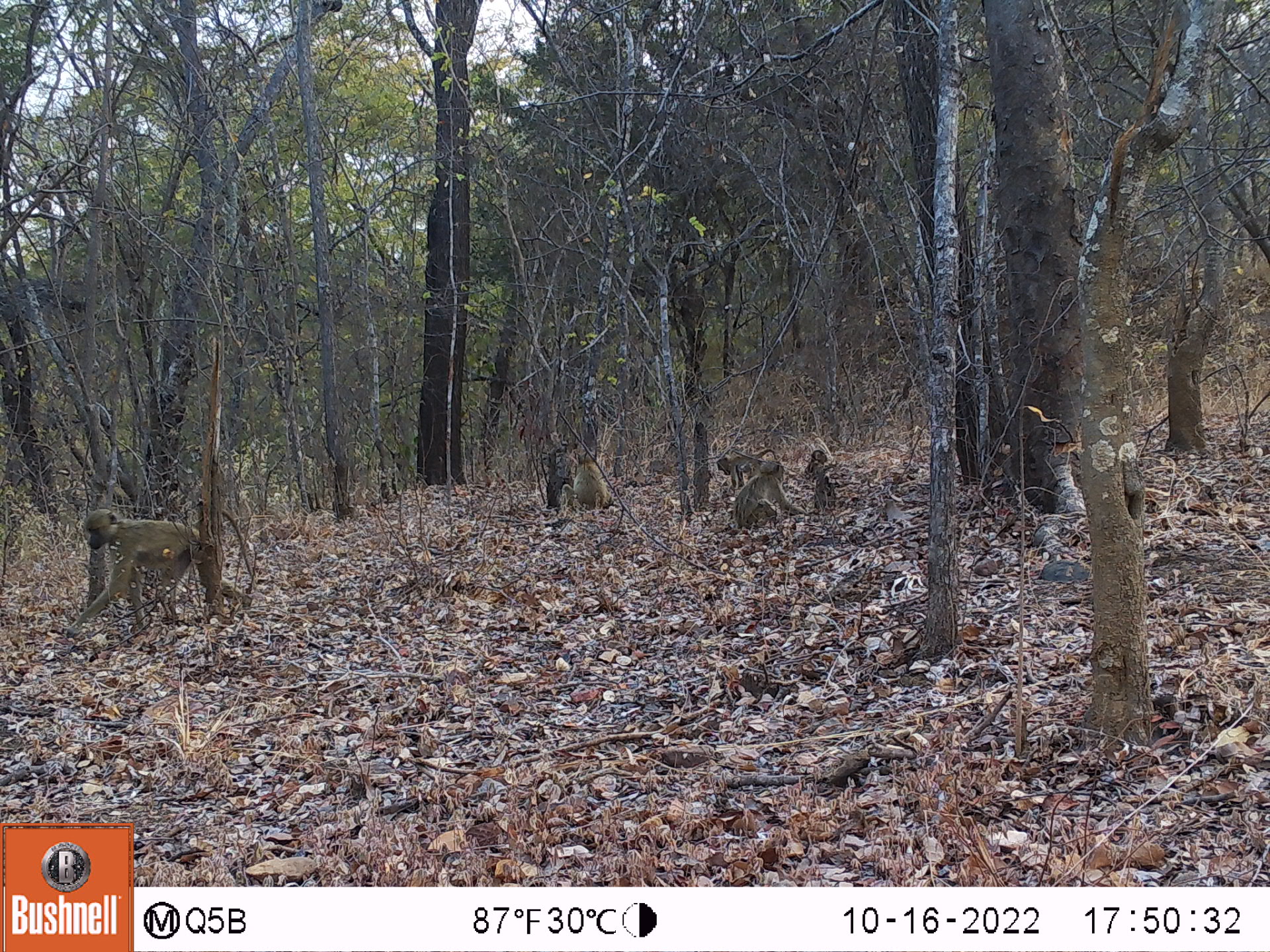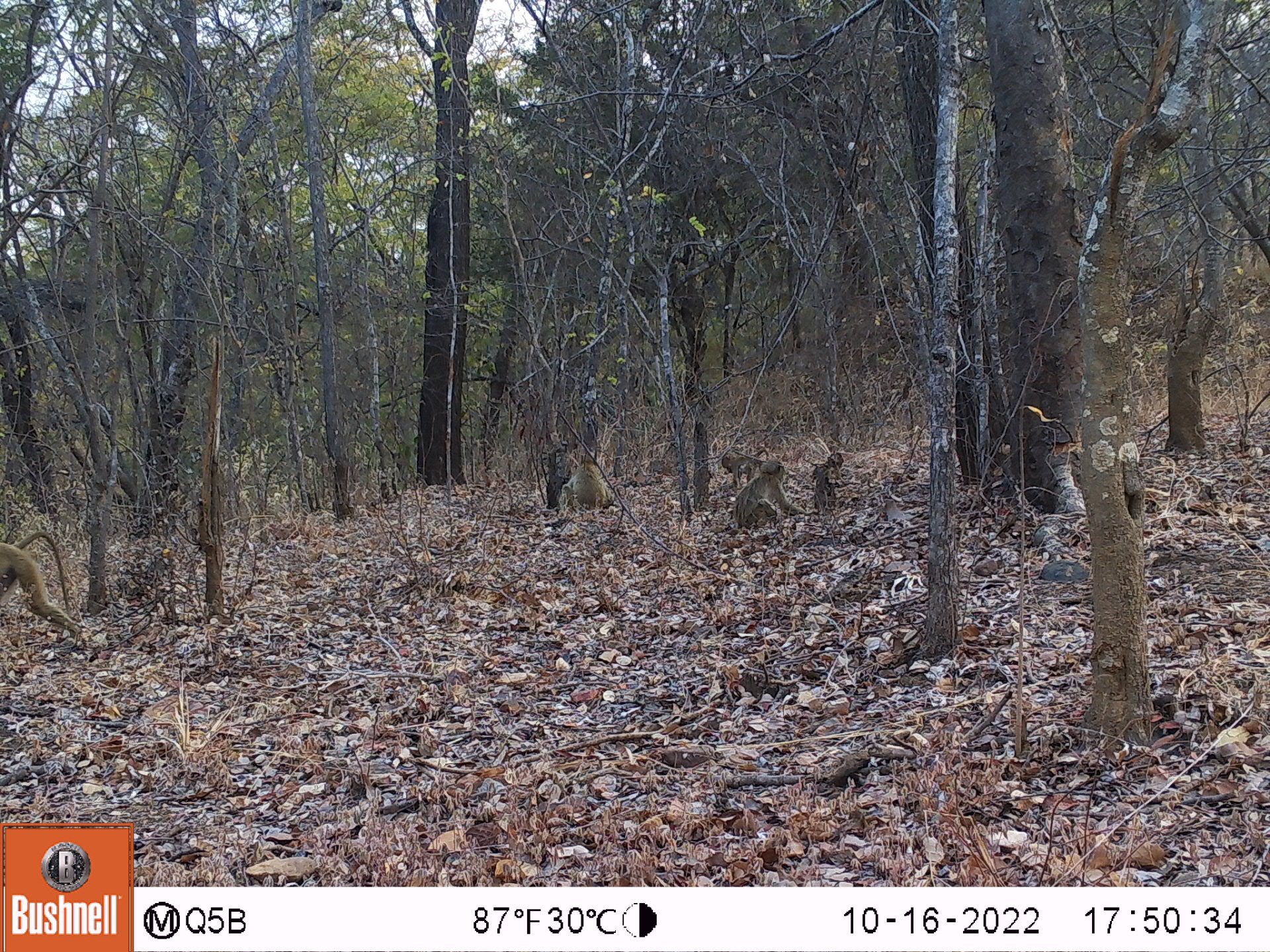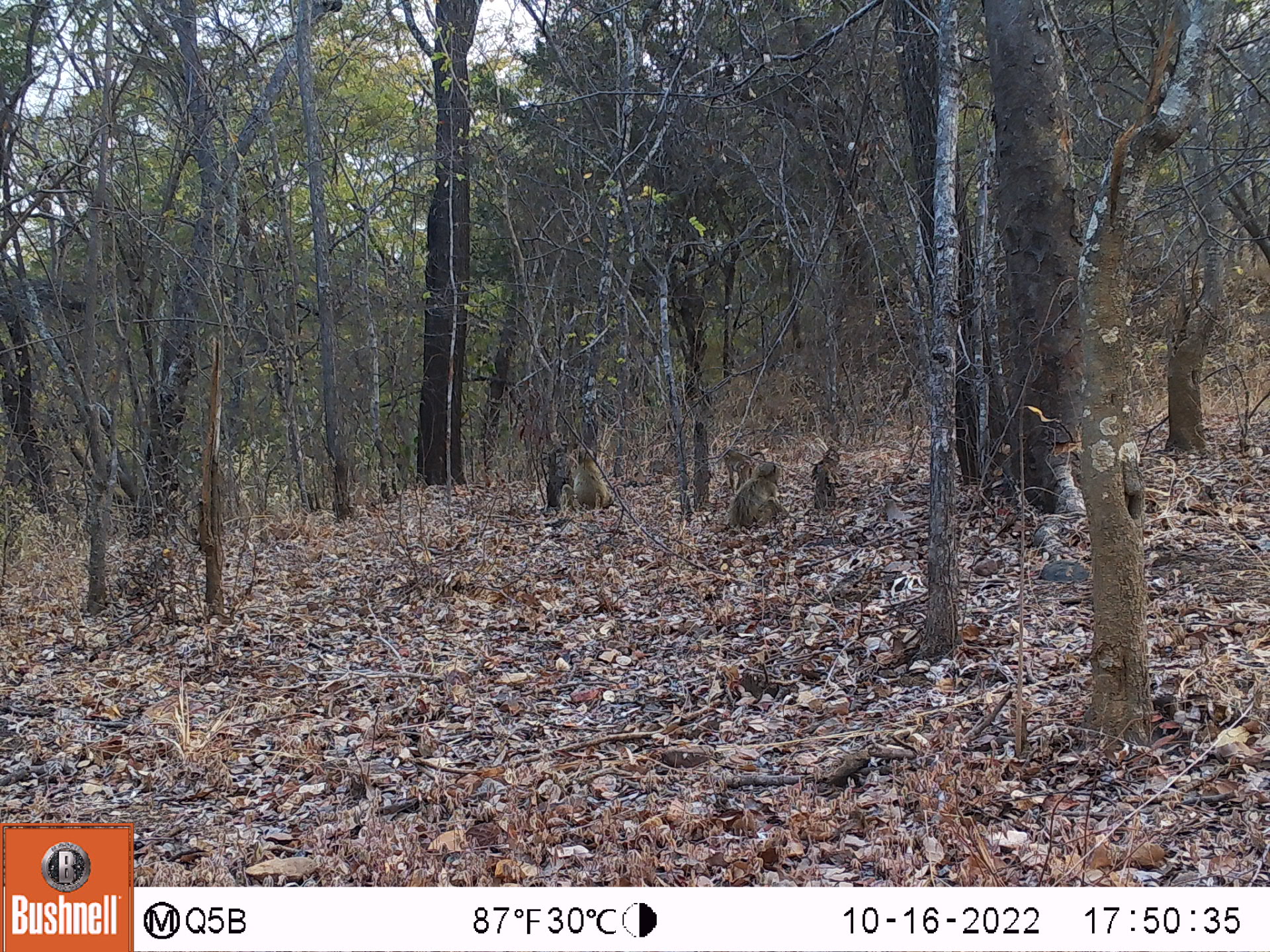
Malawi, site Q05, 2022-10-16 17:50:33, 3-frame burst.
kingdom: Animalia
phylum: Chordata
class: Mammalia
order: Primates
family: Cercopithecidae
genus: Papio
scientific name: Papio cynocephalus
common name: yellow baboon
Yellow baboon (Papio cynocephalus), count 5.